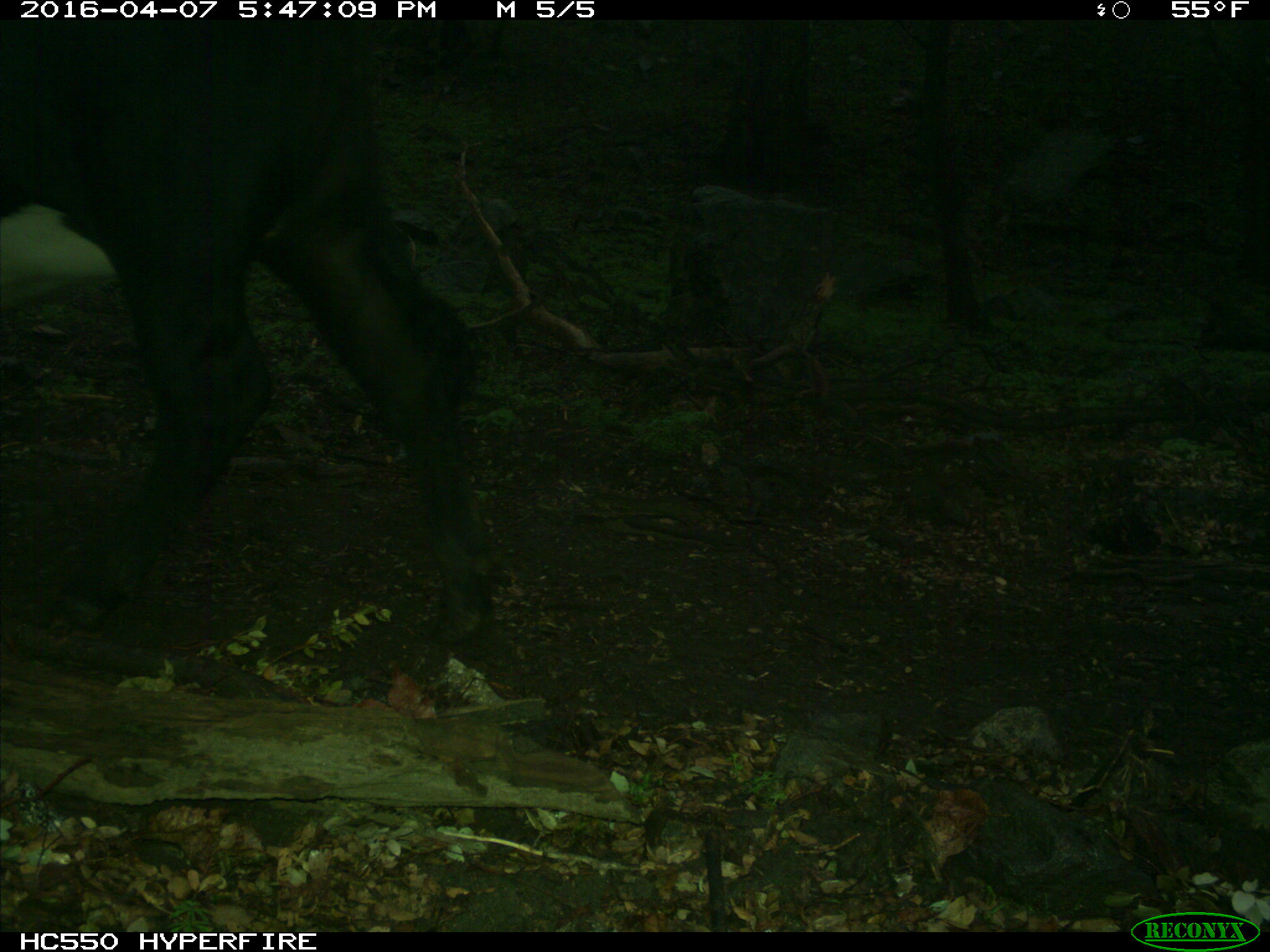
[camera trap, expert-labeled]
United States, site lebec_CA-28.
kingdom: Animalia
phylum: Chordata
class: Mammalia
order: Artiodactyla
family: Bovidae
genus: Bos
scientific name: Bos taurus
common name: domestic cow